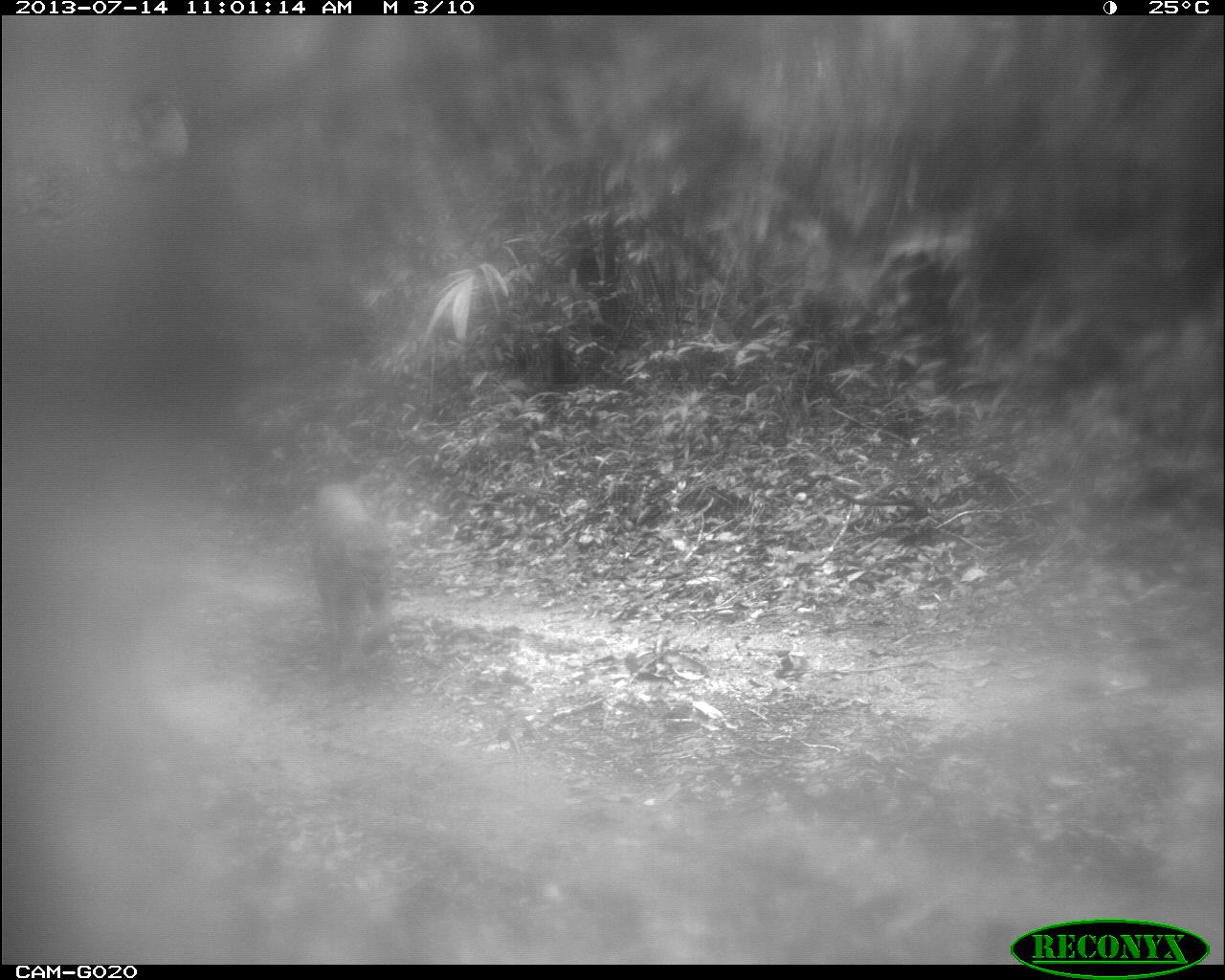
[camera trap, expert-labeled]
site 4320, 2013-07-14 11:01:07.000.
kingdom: Animalia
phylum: Chordata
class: Mammalia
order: Carnivora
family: Felidae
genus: Puma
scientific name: Puma concolor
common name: mountain lion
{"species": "Puma concolor (mountain lion)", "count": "1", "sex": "female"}